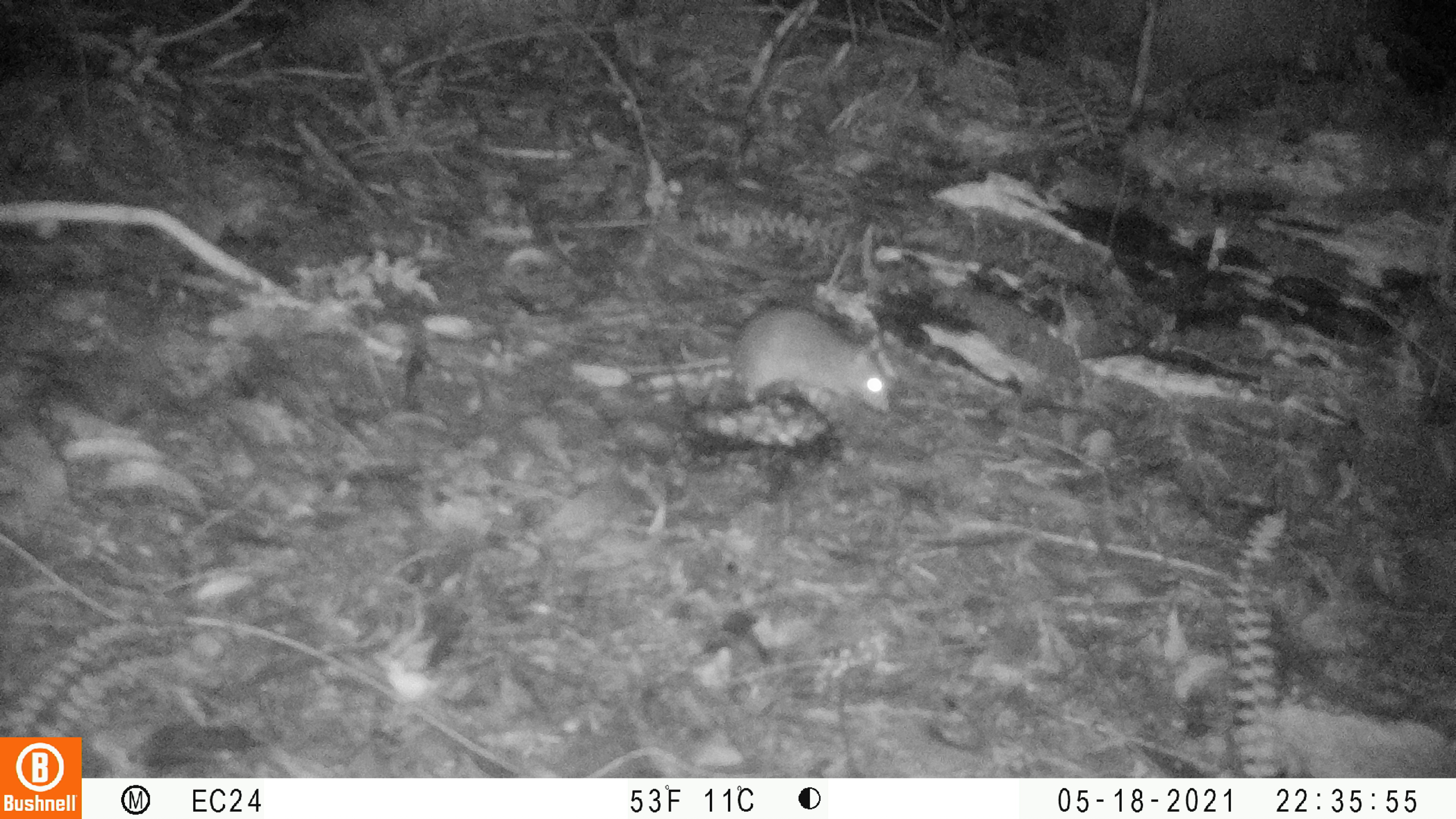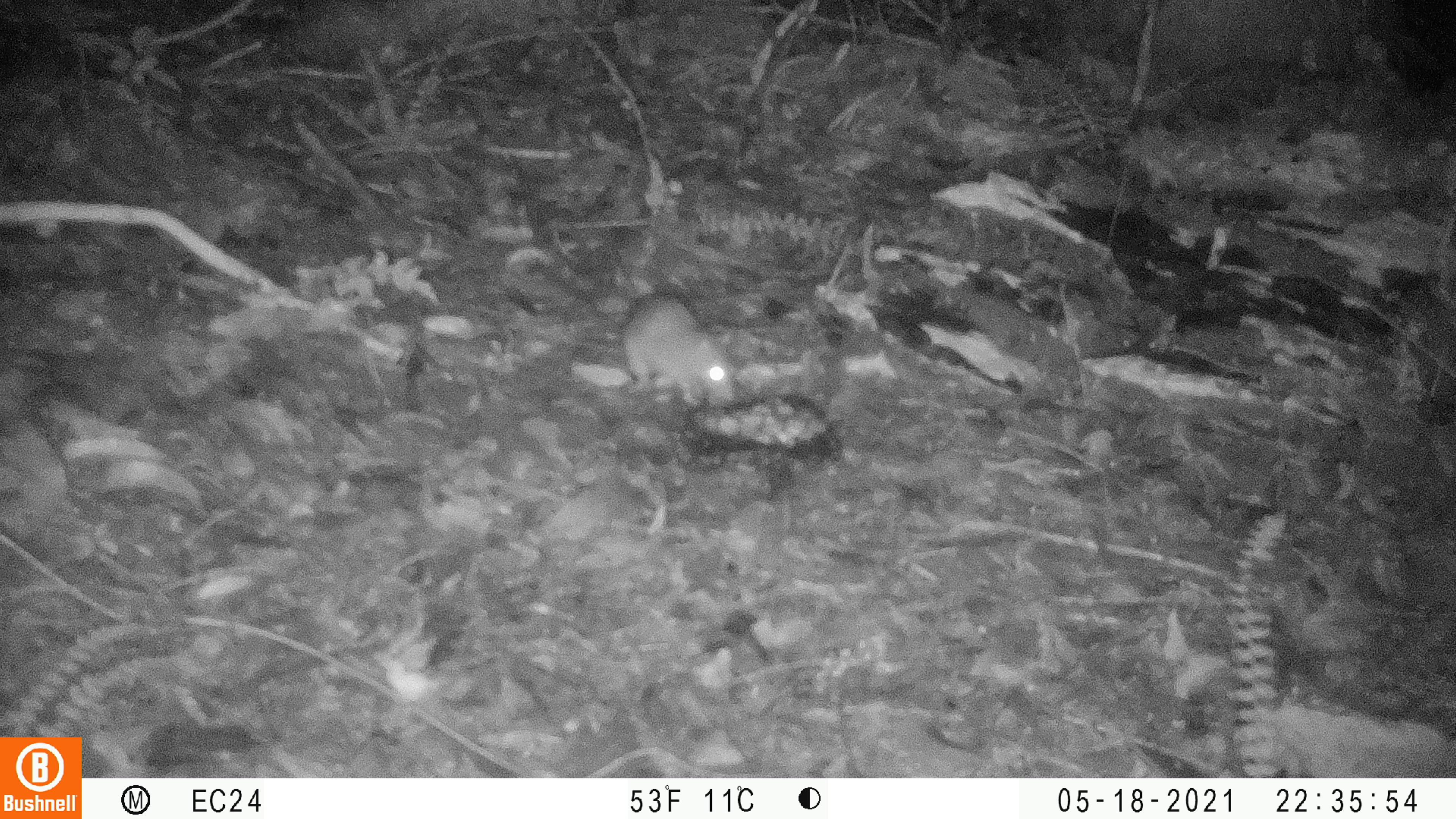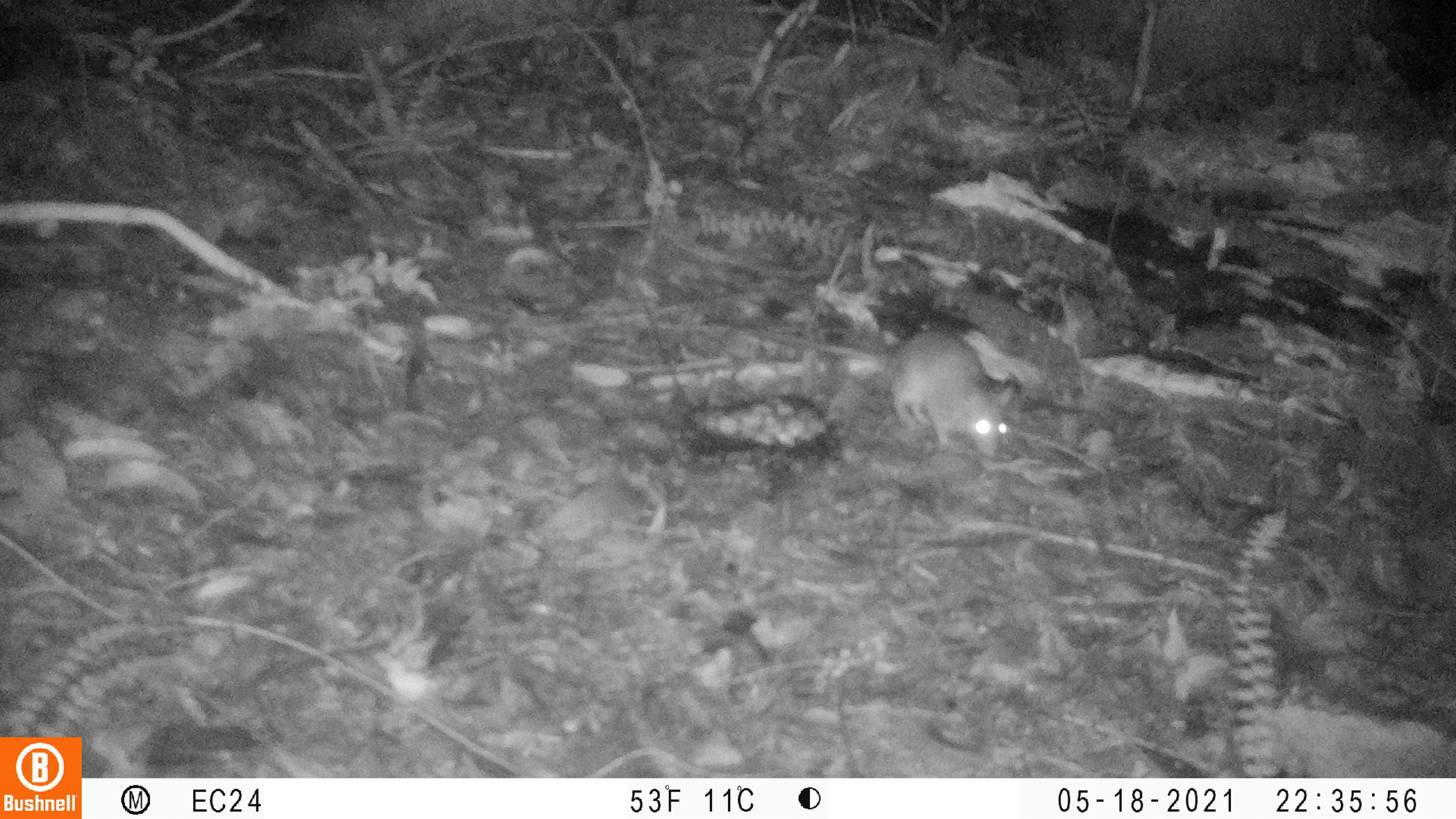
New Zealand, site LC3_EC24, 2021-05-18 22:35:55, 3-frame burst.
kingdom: Animalia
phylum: Chordata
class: Mammalia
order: Rodentia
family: Muridae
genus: Rattus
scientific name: Rattus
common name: rat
Rat (Rattus).